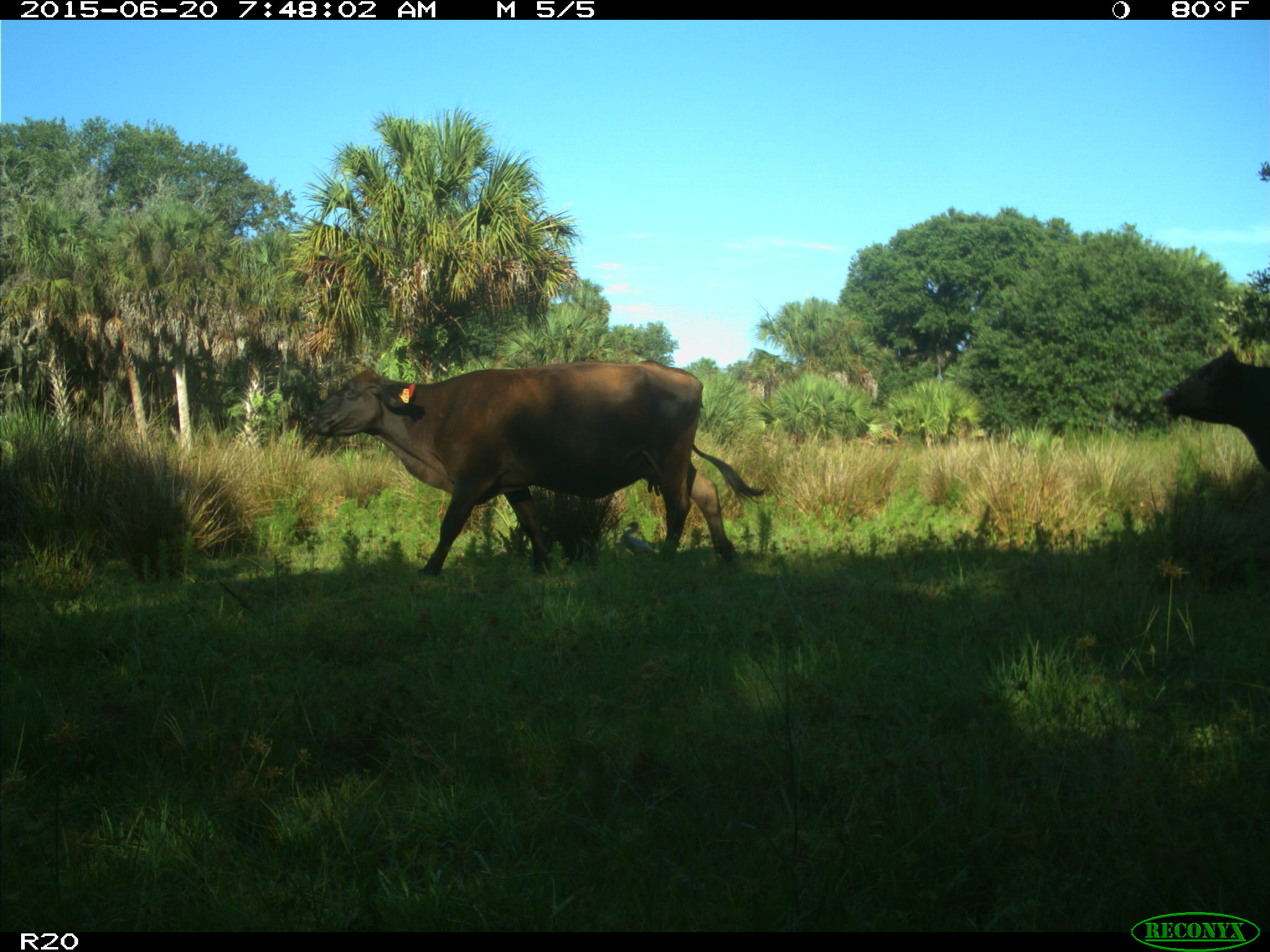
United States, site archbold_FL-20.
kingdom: Animalia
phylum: Chordata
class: Mammalia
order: Artiodactyla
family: Bovidae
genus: Bos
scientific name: Bos taurus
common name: domestic cow